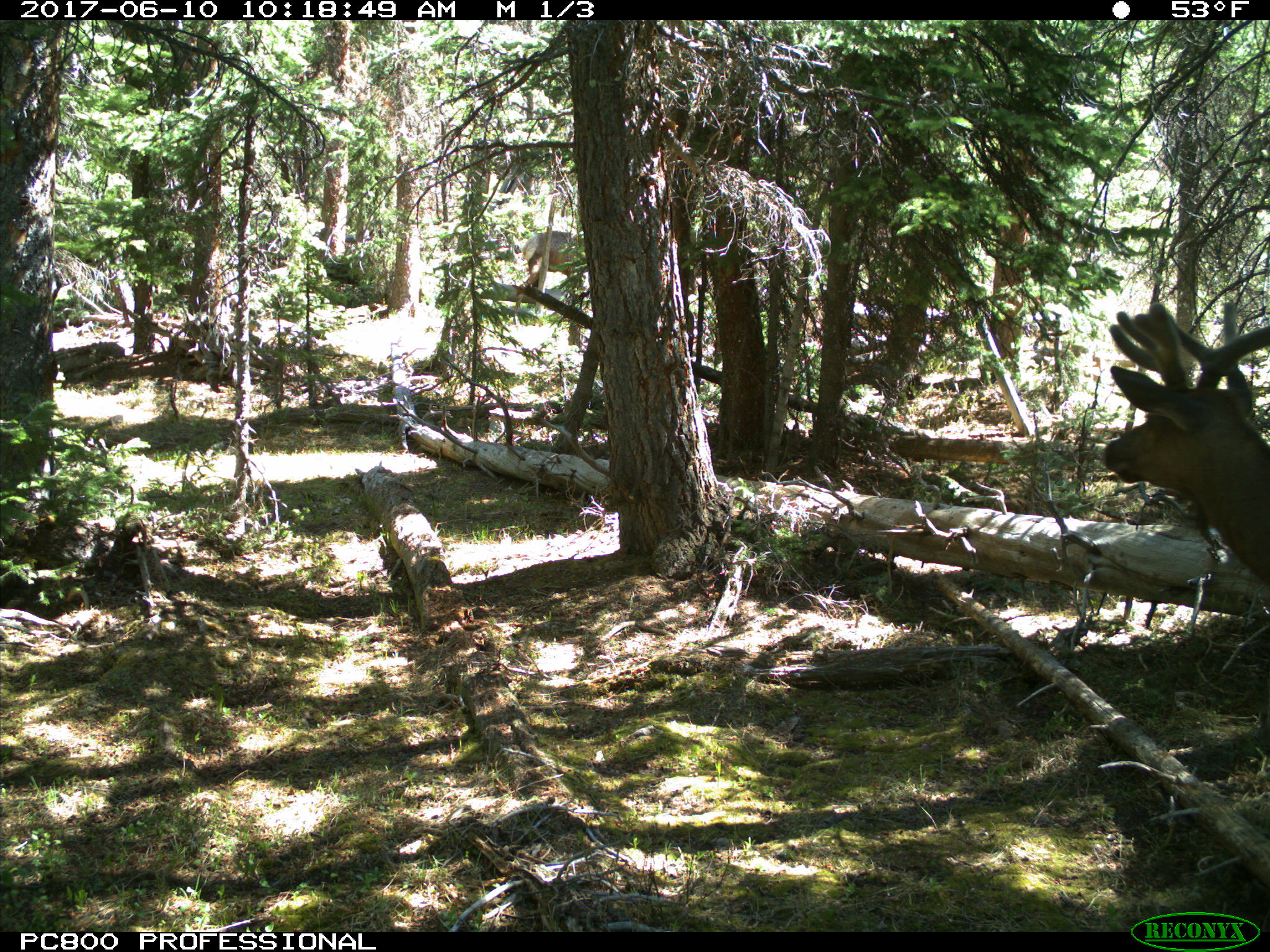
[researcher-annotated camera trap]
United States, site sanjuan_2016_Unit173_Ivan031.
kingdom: Animalia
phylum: Chordata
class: Mammalia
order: Artiodactyla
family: Cervidae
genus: Cervus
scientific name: Cervus elaphus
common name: red deer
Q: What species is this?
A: Cervus elaphus (red deer).